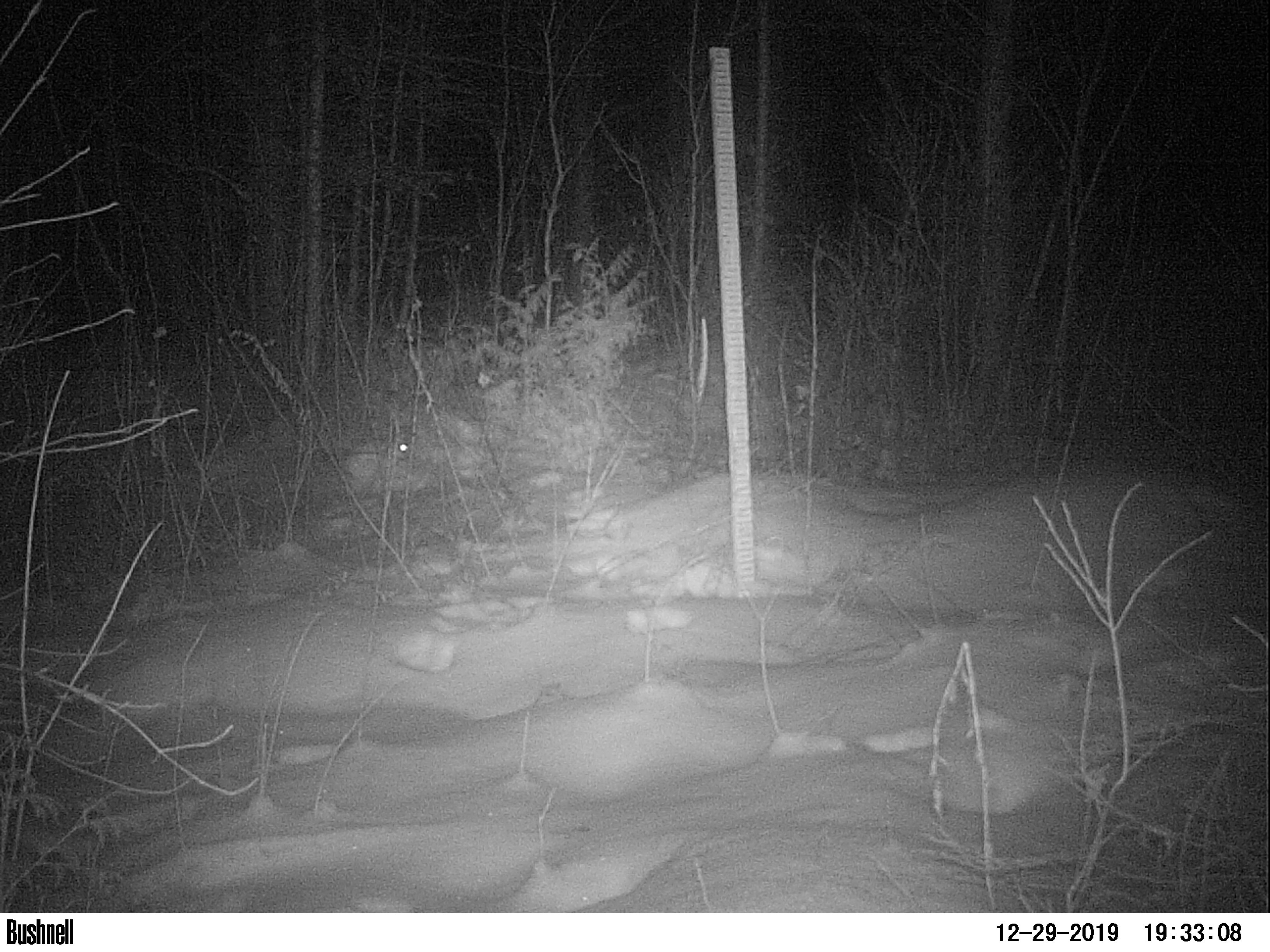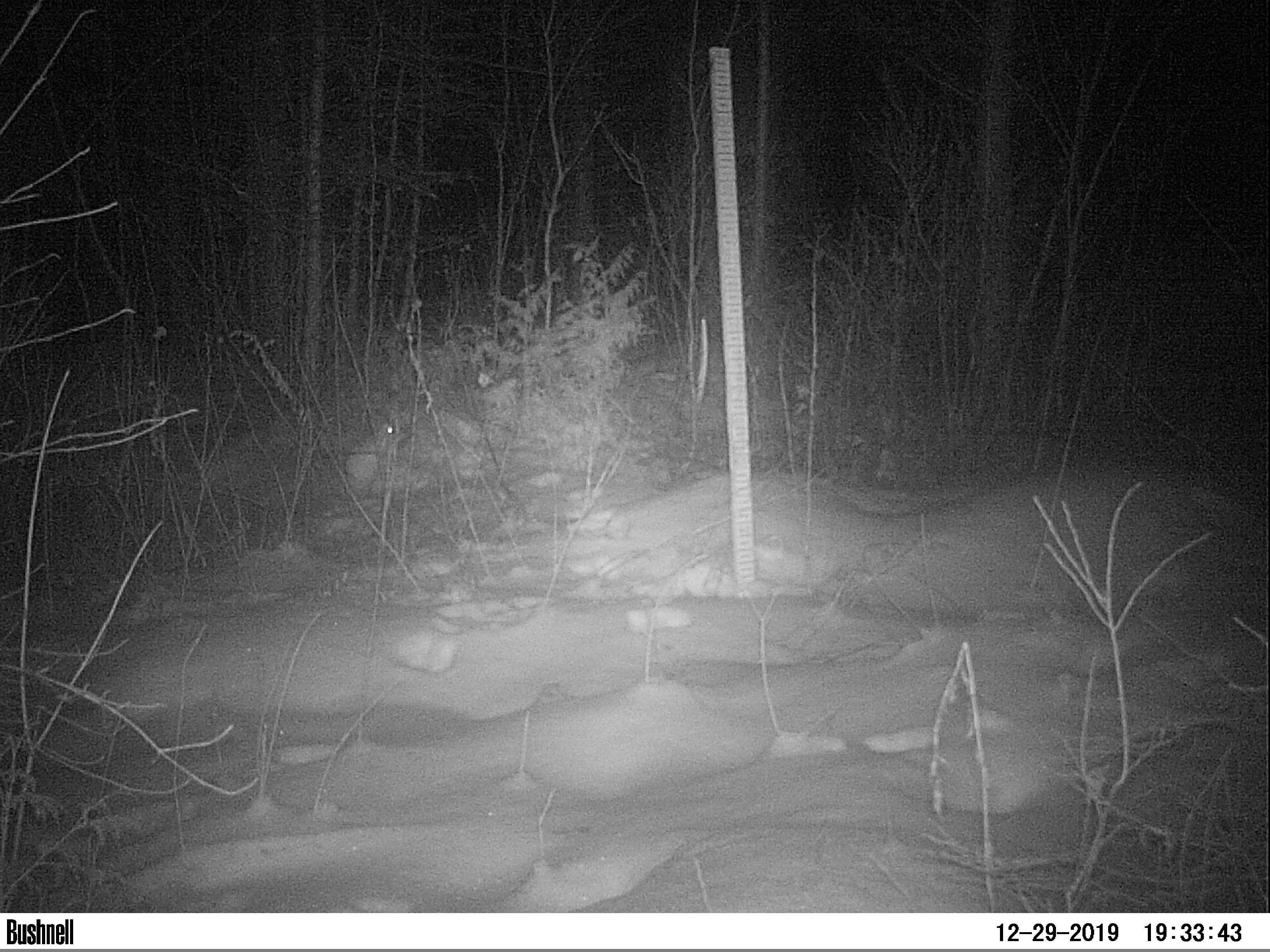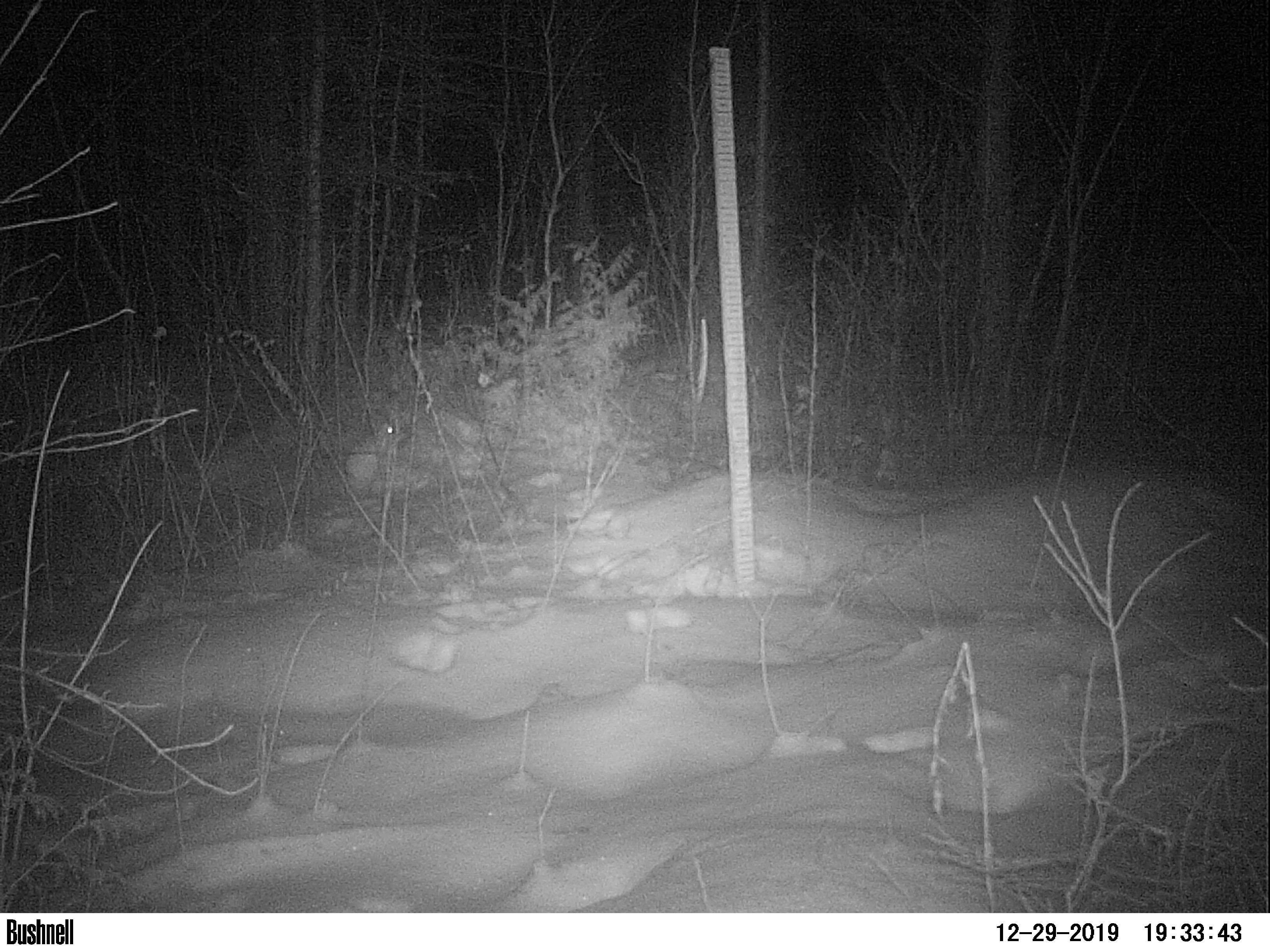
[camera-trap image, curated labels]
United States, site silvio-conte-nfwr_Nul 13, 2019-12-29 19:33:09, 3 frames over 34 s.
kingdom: Animalia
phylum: Chordata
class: Mammalia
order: Lagomorpha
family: Leporidae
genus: Lepus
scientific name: Lepus americanus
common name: snowshoe hare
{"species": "snowshoe hare (Lepus americanus)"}